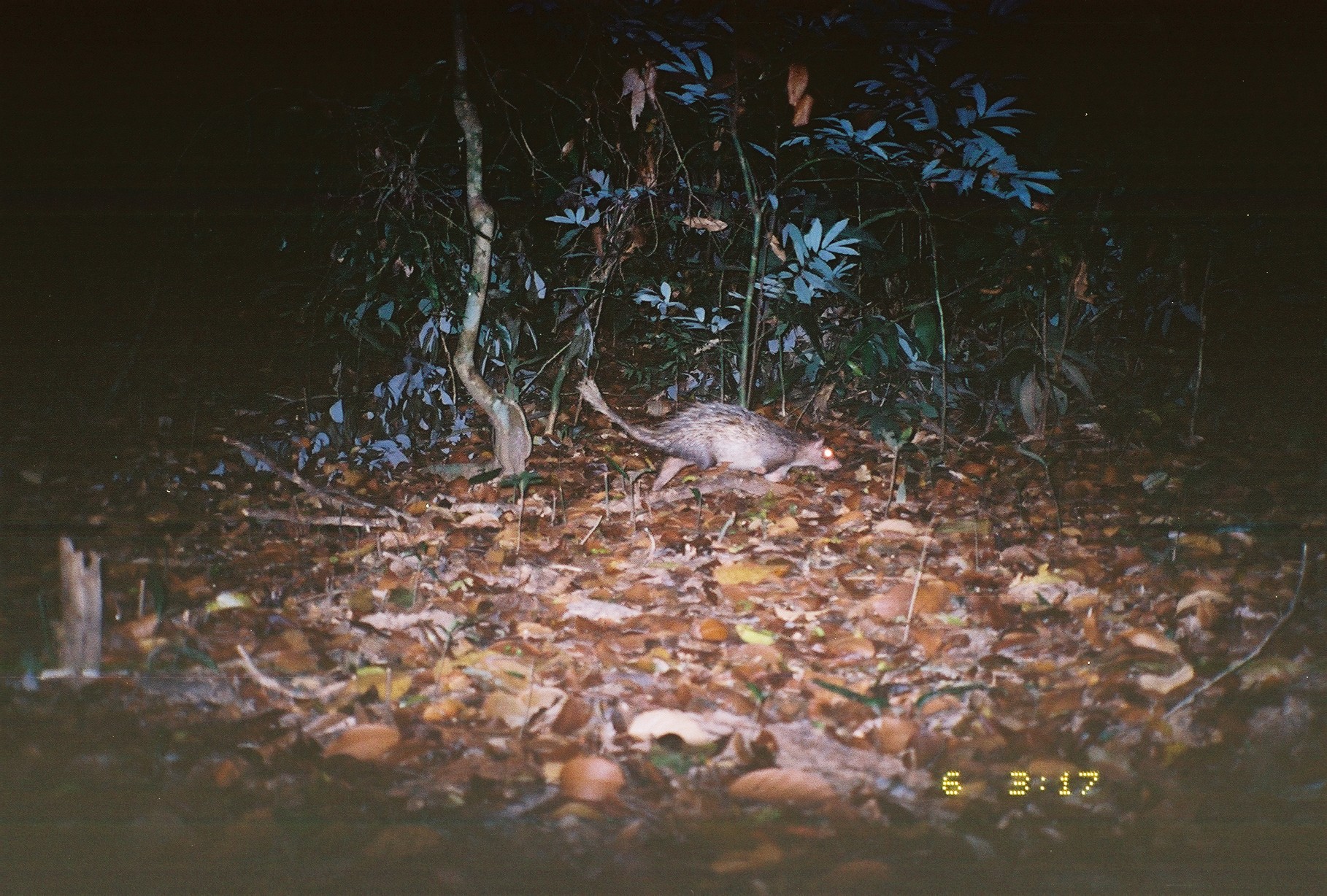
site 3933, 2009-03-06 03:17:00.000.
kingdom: Animalia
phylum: Chordata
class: Mammalia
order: Rodentia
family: Hystricidae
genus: Atherurus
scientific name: Atherurus macrourus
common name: asian brush-tailed porcupine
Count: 1.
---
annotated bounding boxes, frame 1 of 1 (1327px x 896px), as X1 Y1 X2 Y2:
atherurus macrourus: 576 376 842 493